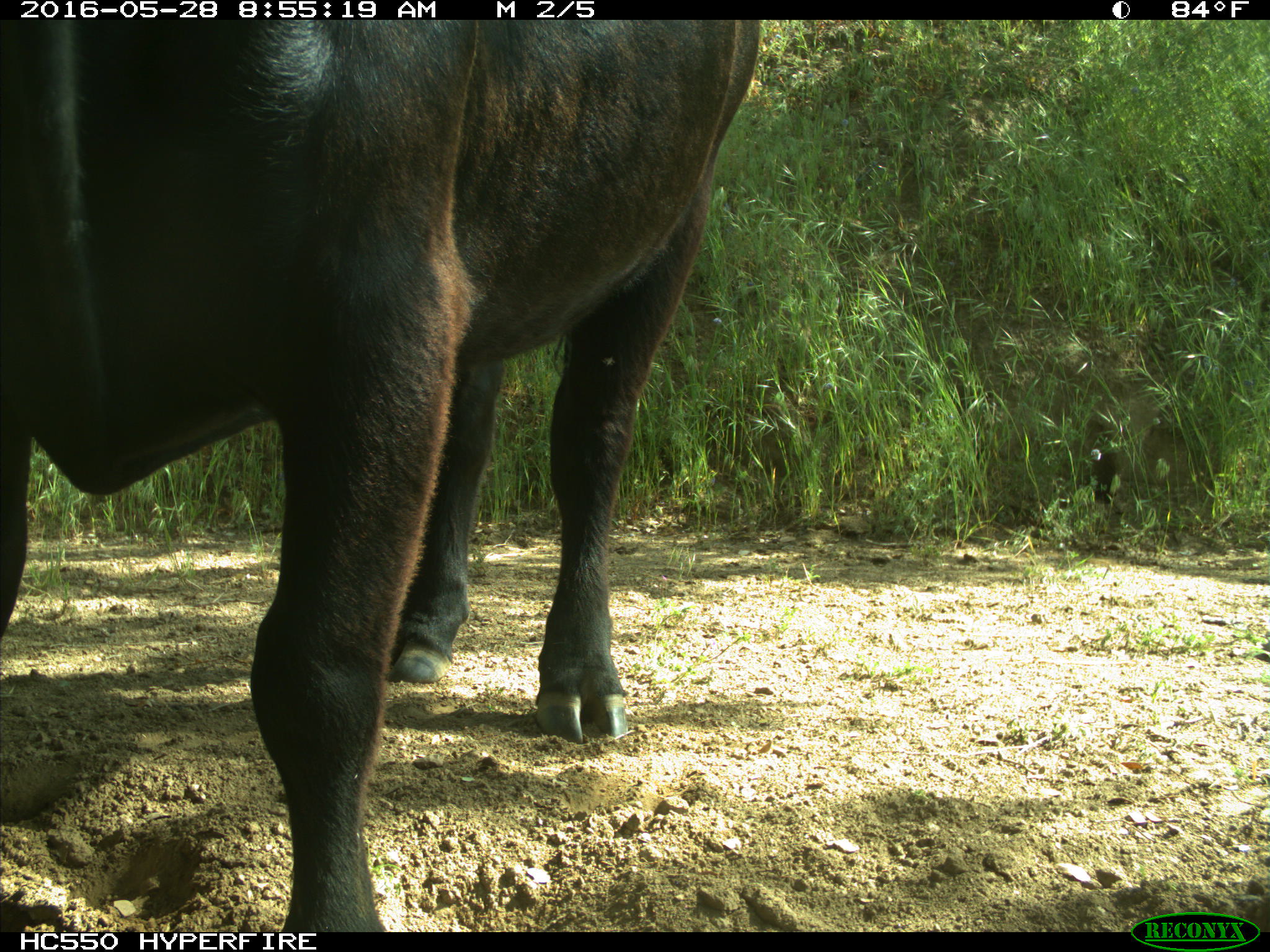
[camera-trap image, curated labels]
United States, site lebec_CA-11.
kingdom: Animalia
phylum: Chordata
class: Mammalia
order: Artiodactyla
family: Bovidae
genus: Bos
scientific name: Bos taurus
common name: domestic cow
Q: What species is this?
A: Bos taurus (domestic cow).